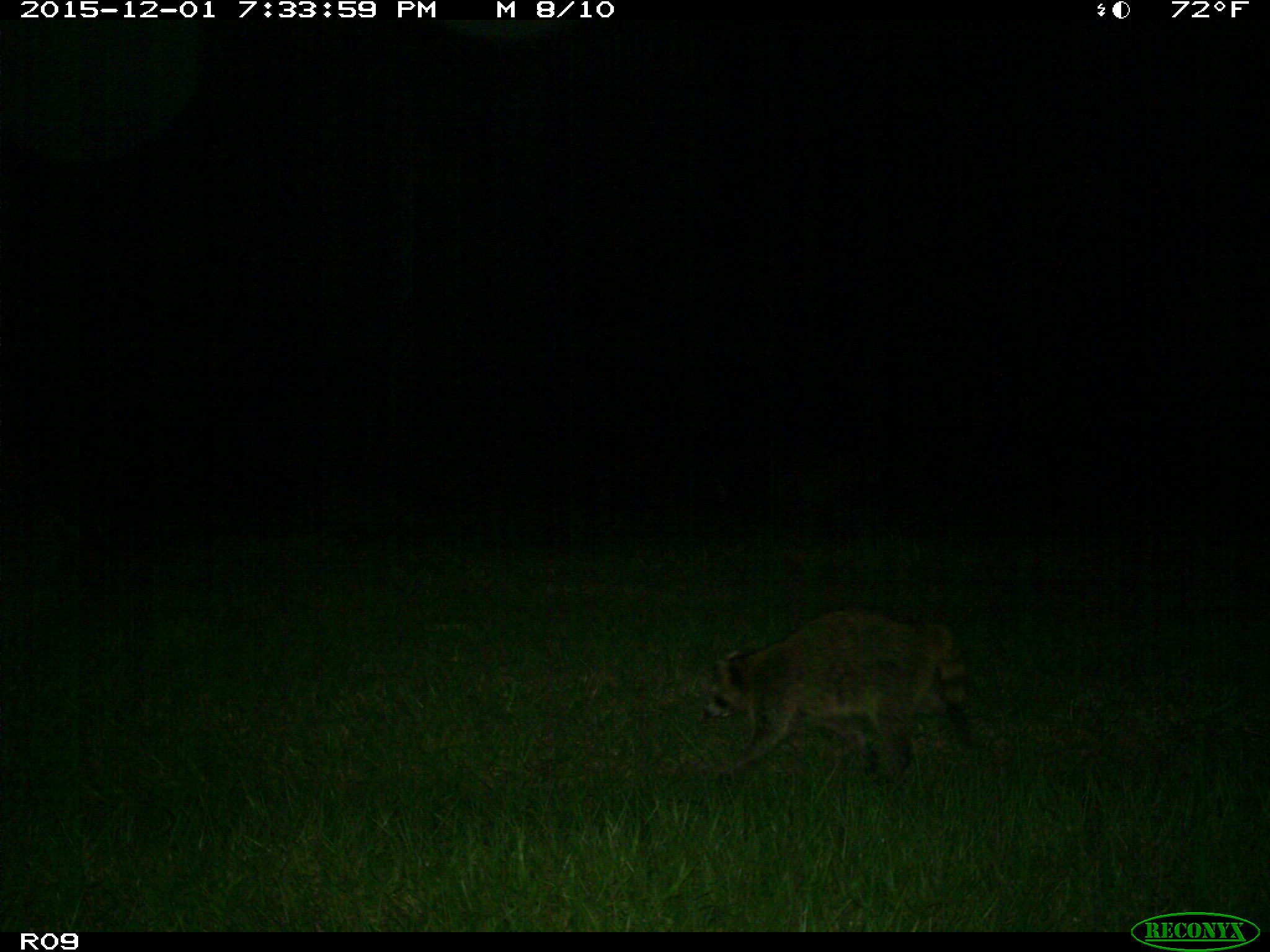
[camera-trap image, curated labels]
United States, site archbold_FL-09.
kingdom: Animalia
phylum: Chordata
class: Mammalia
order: Carnivora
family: Procyonidae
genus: Procyon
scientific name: Procyon lotor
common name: common raccoon